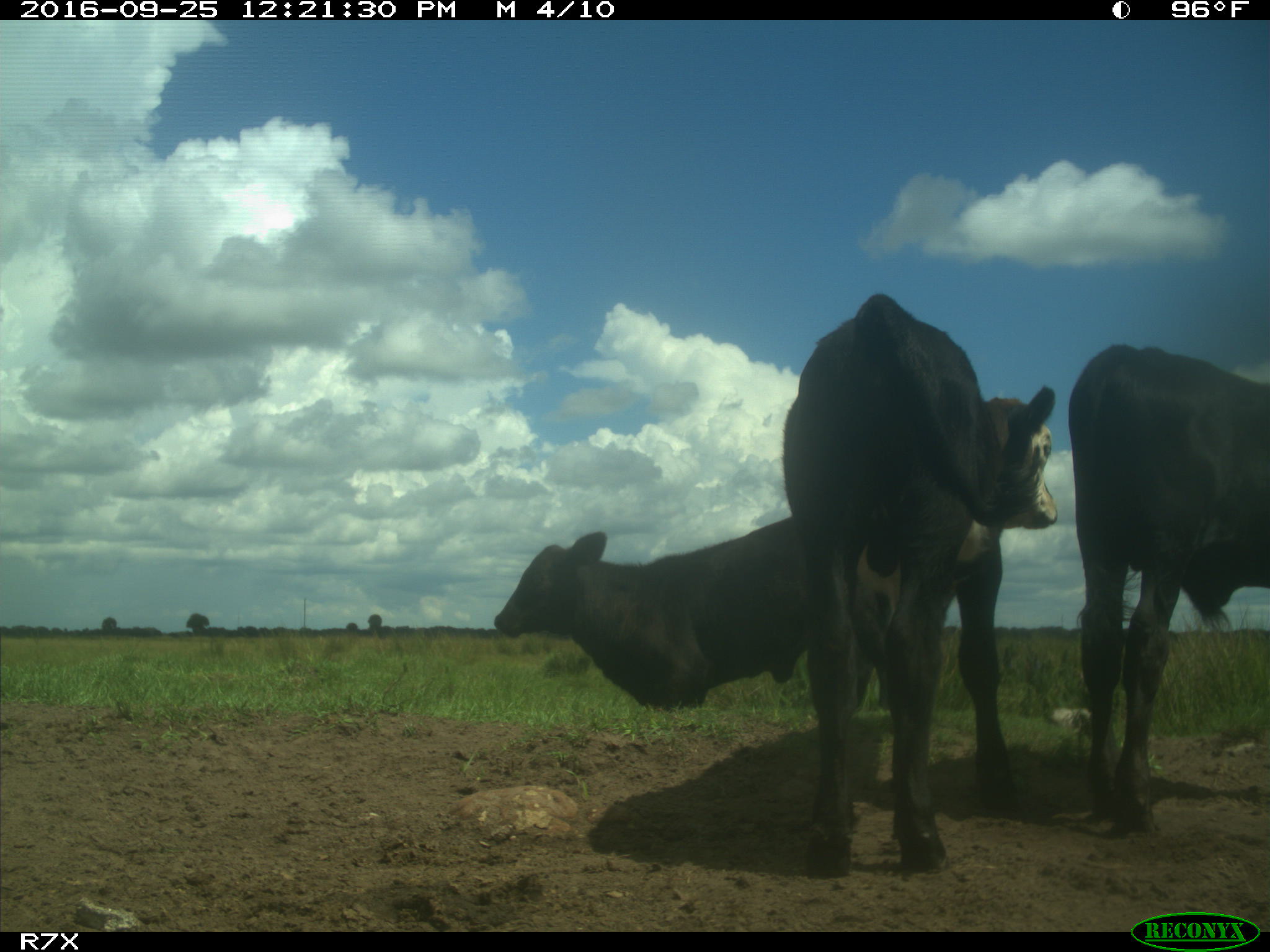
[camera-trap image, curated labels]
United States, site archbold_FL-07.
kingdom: Animalia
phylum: Chordata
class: Mammalia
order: Artiodactyla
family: Bovidae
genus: Bos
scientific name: Bos taurus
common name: domestic cow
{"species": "Bos taurus (domestic cow)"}